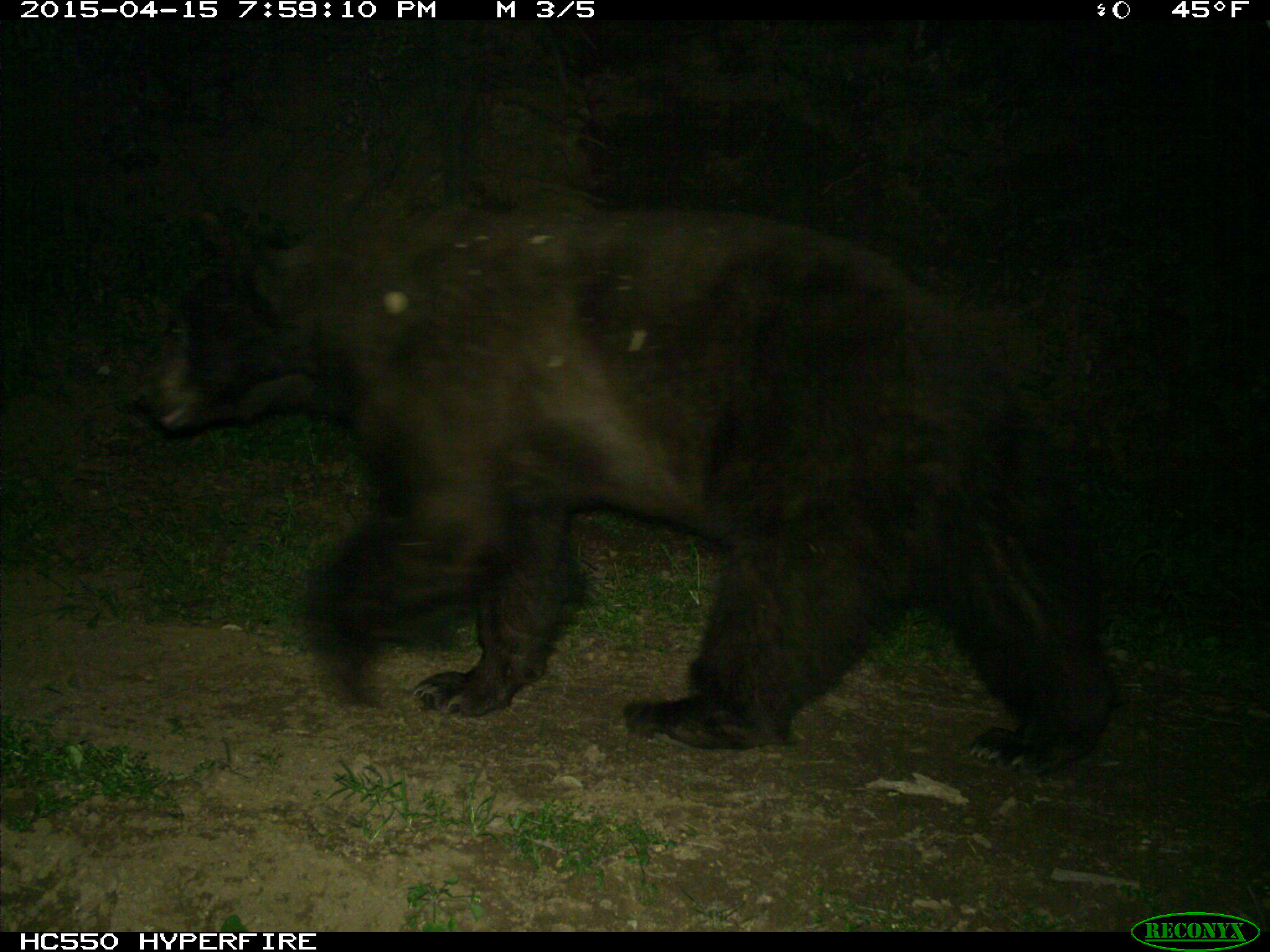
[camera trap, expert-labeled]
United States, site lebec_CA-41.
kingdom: Animalia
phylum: Chordata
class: Mammalia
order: Carnivora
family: Ursidae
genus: Ursus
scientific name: Ursus americanus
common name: american black bear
Ursus americanus (american black bear).